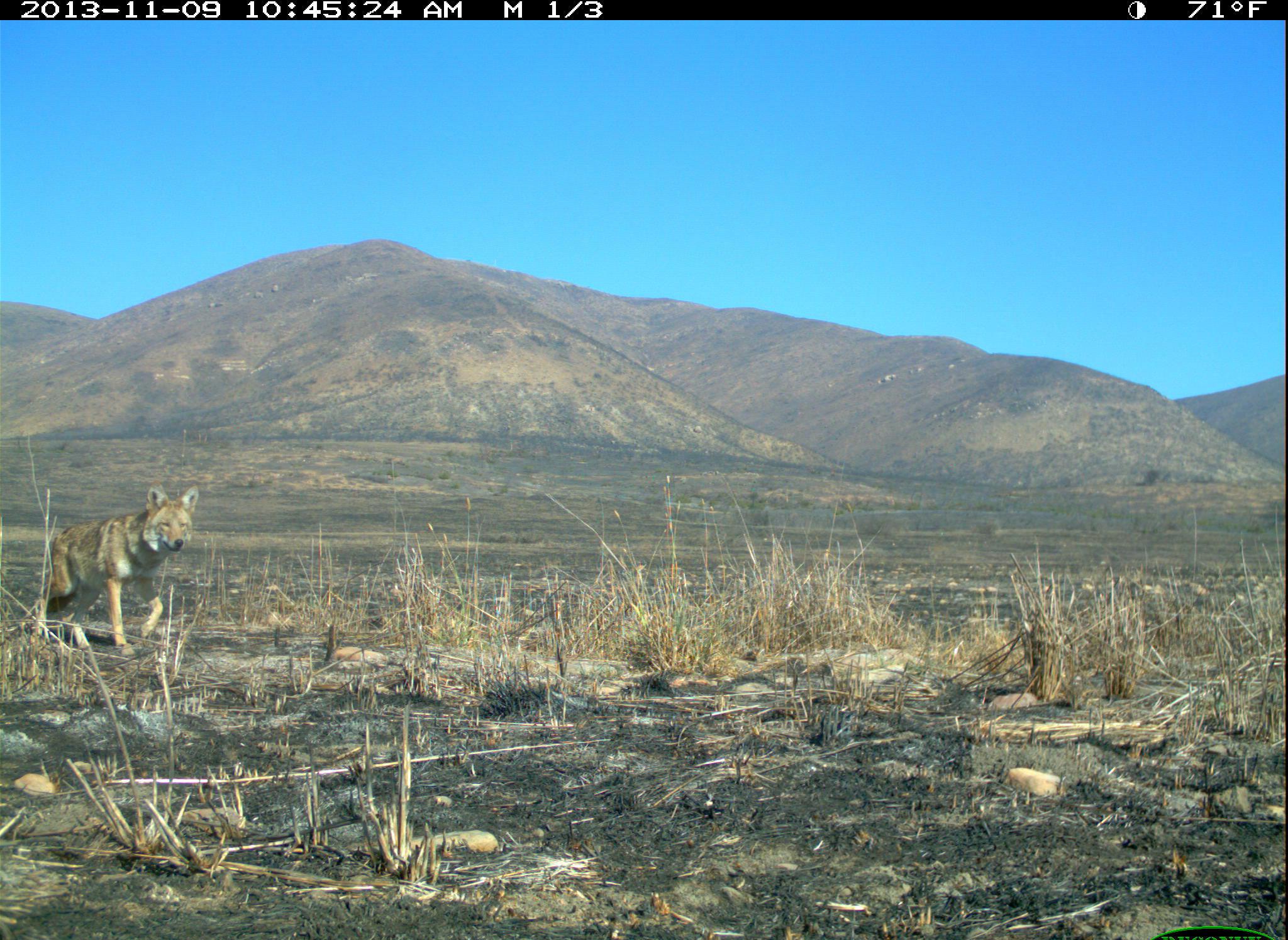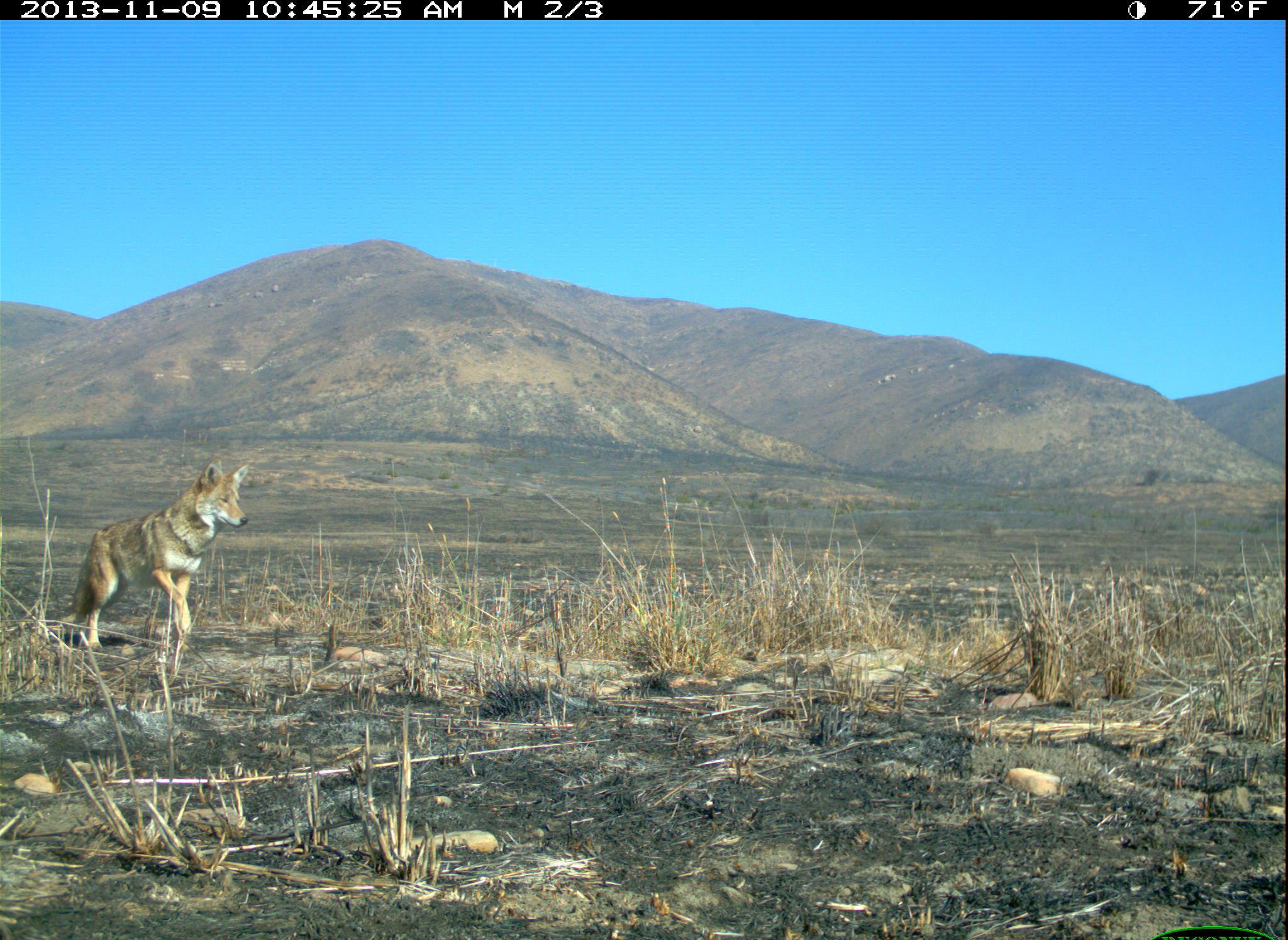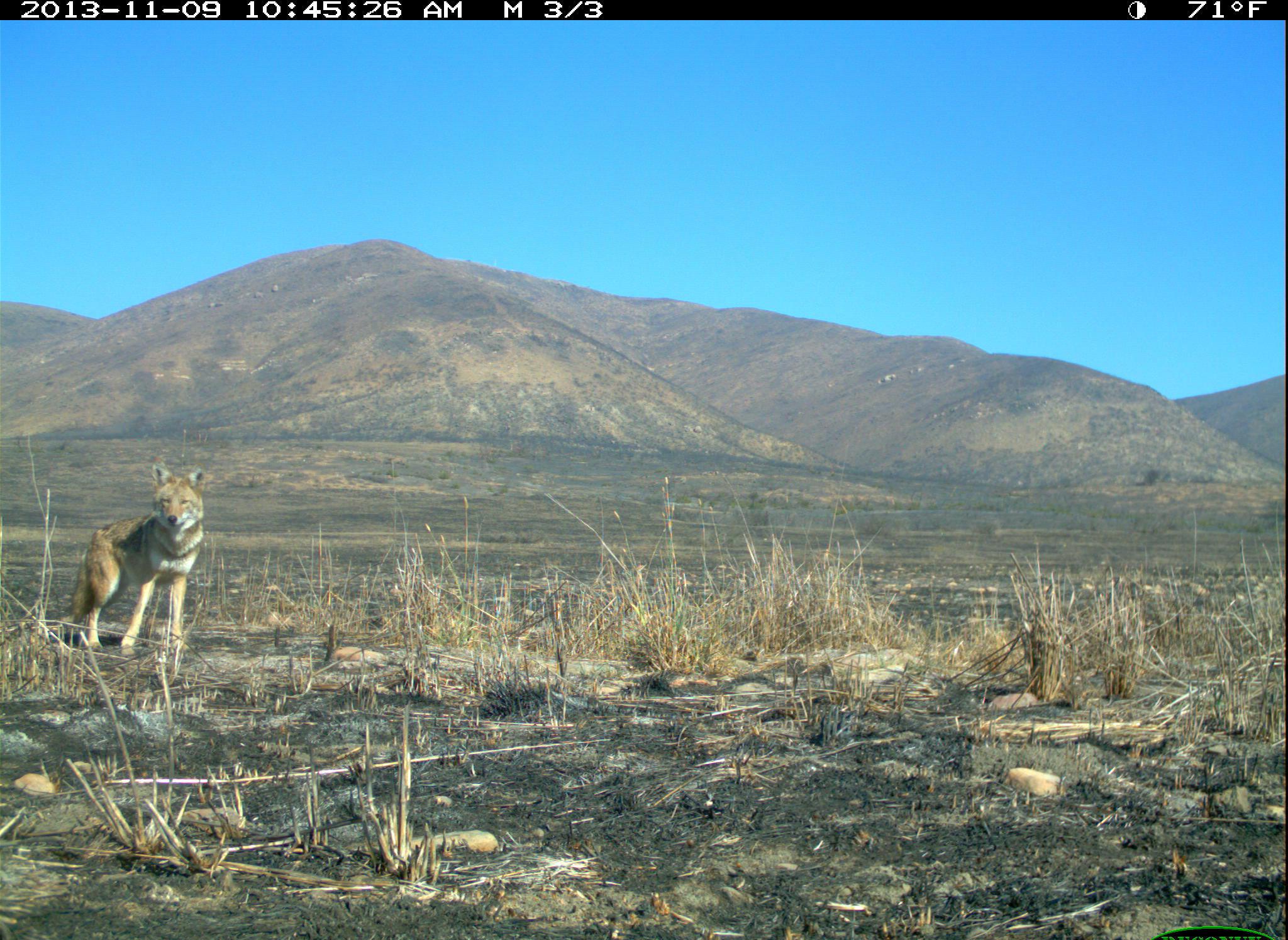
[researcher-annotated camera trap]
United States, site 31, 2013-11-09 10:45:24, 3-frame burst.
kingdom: Animalia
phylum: Chordata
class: Mammalia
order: Carnivora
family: Canidae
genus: Canis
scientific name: Canis latrans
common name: coyote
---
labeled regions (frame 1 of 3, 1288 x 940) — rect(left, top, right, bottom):
coyote: rect(30, 482, 198, 656)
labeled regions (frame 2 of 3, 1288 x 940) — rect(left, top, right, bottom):
coyote: rect(56, 457, 250, 652)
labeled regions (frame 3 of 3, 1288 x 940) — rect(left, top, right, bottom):
coyote: rect(49, 457, 206, 657)